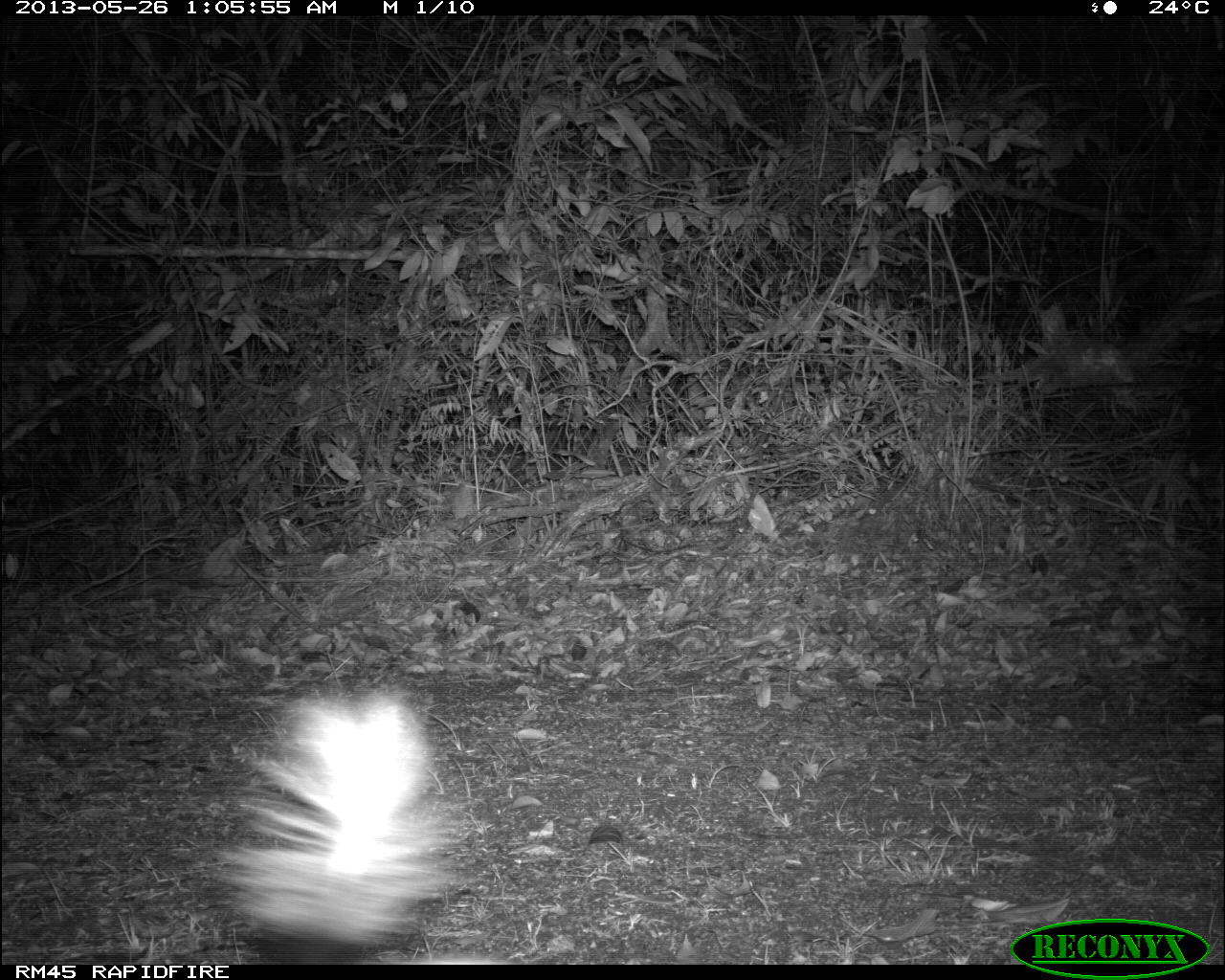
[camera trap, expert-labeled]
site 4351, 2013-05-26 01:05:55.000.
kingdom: Animalia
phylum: Chordata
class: Mammalia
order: Carnivora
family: Mephitidae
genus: Conepatus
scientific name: Conepatus semistriatus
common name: striped hog-nosed skunk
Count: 1.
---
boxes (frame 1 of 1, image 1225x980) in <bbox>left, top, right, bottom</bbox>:
conepatus semistriatus: <bbox>204, 680, 472, 963</bbox>